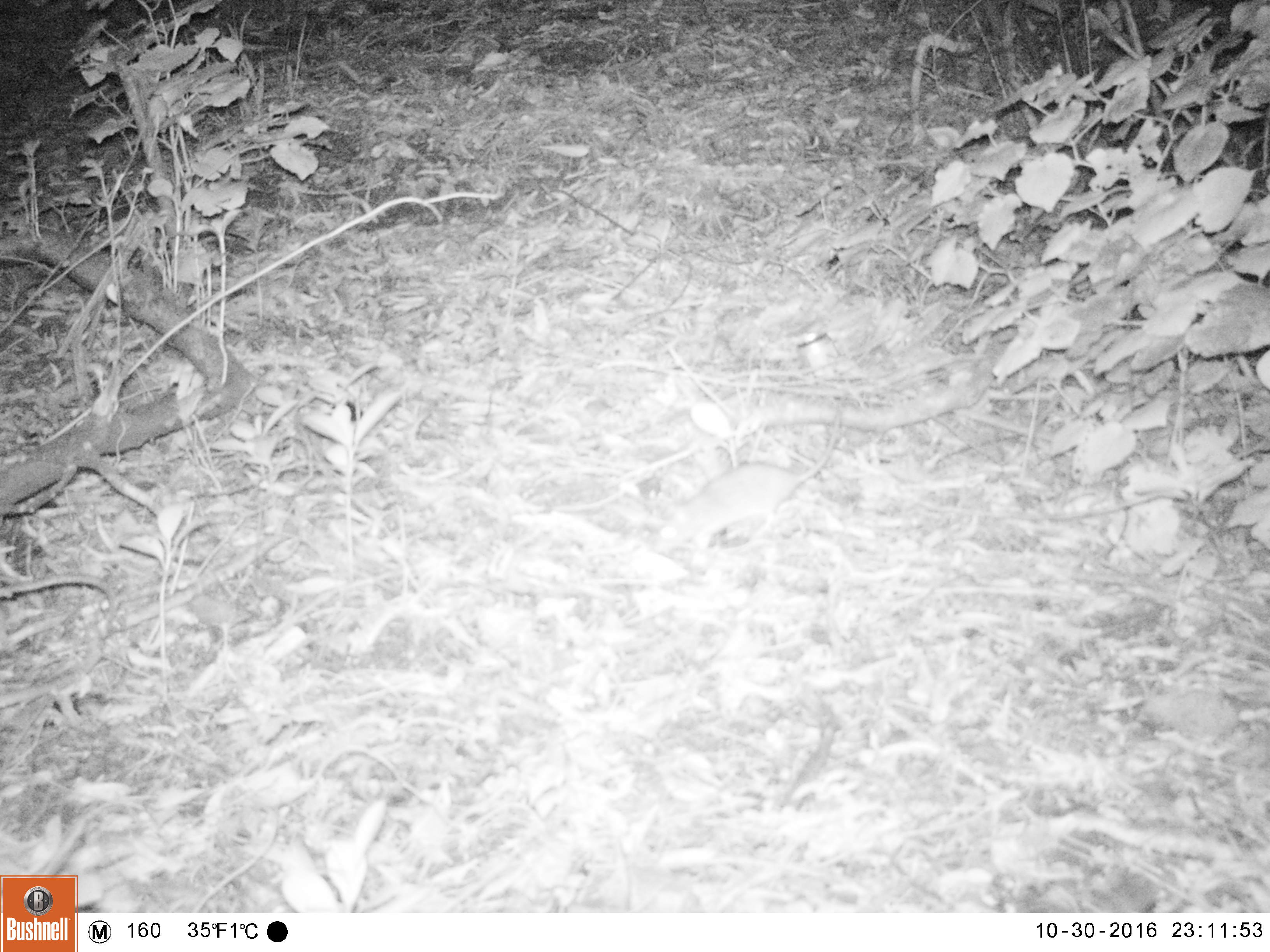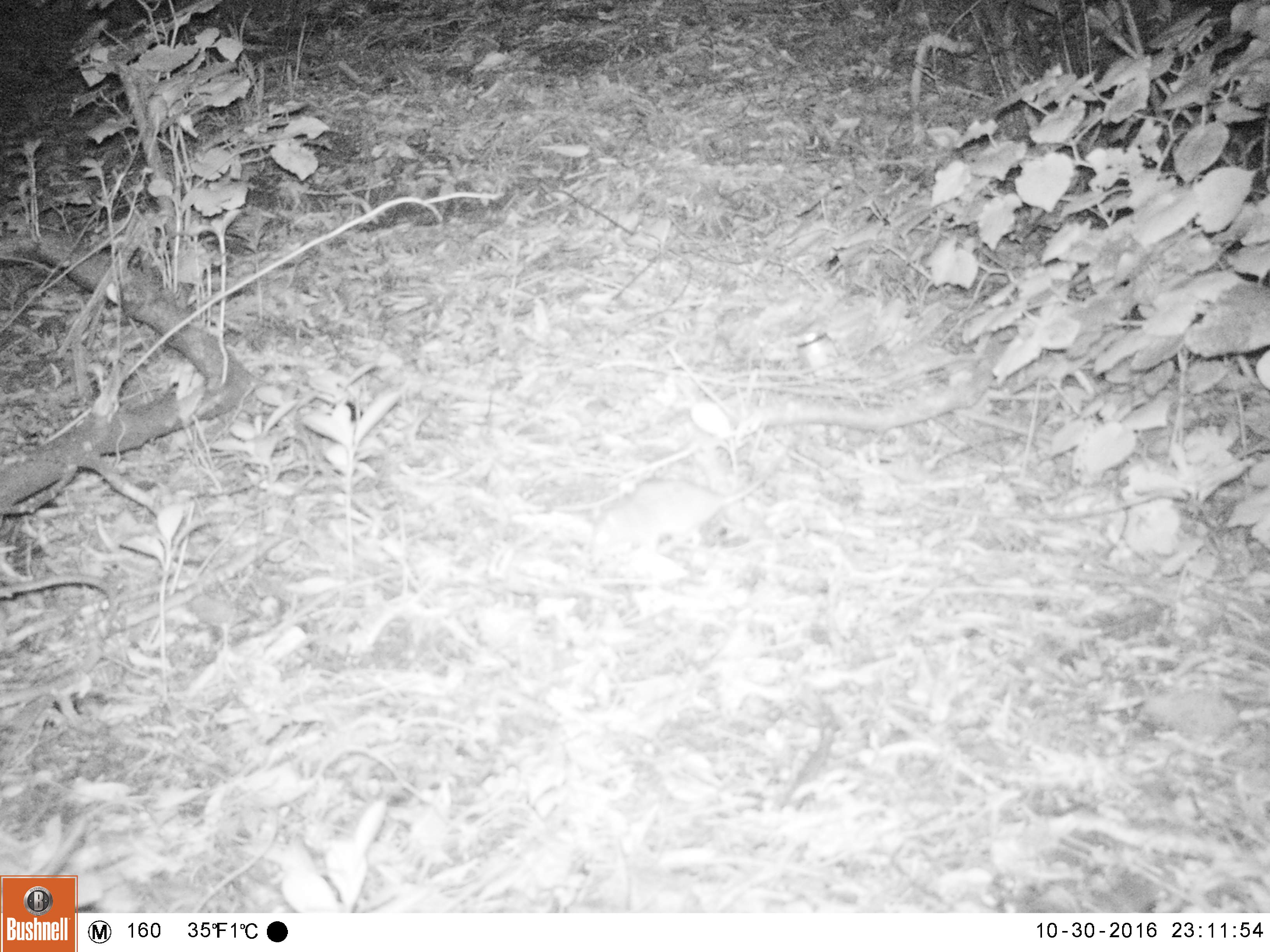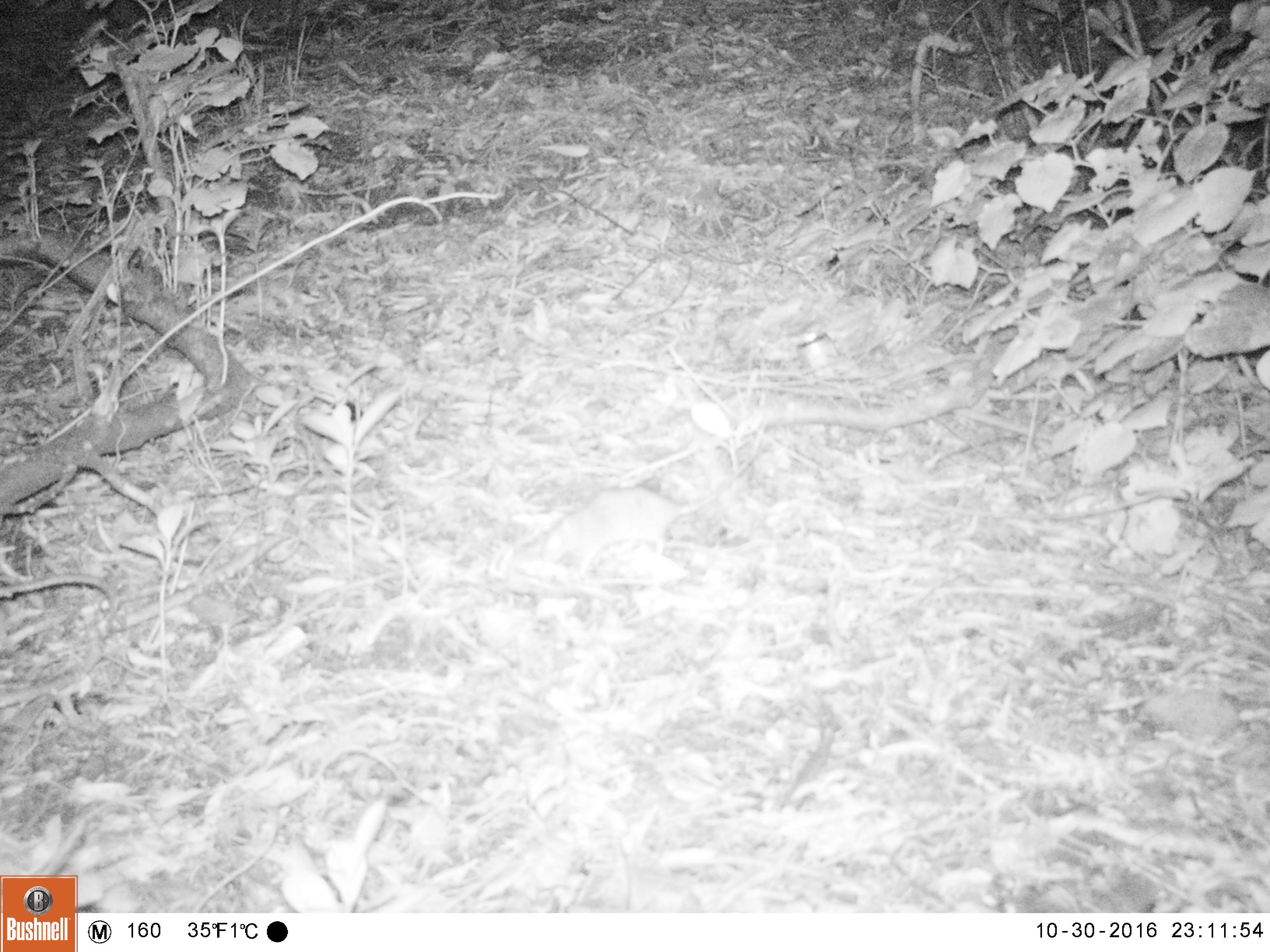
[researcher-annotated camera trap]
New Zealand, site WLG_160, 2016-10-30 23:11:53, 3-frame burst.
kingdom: Animalia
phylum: Chordata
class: Mammalia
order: Rodentia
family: Muridae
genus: Rattus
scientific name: Rattus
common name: rat